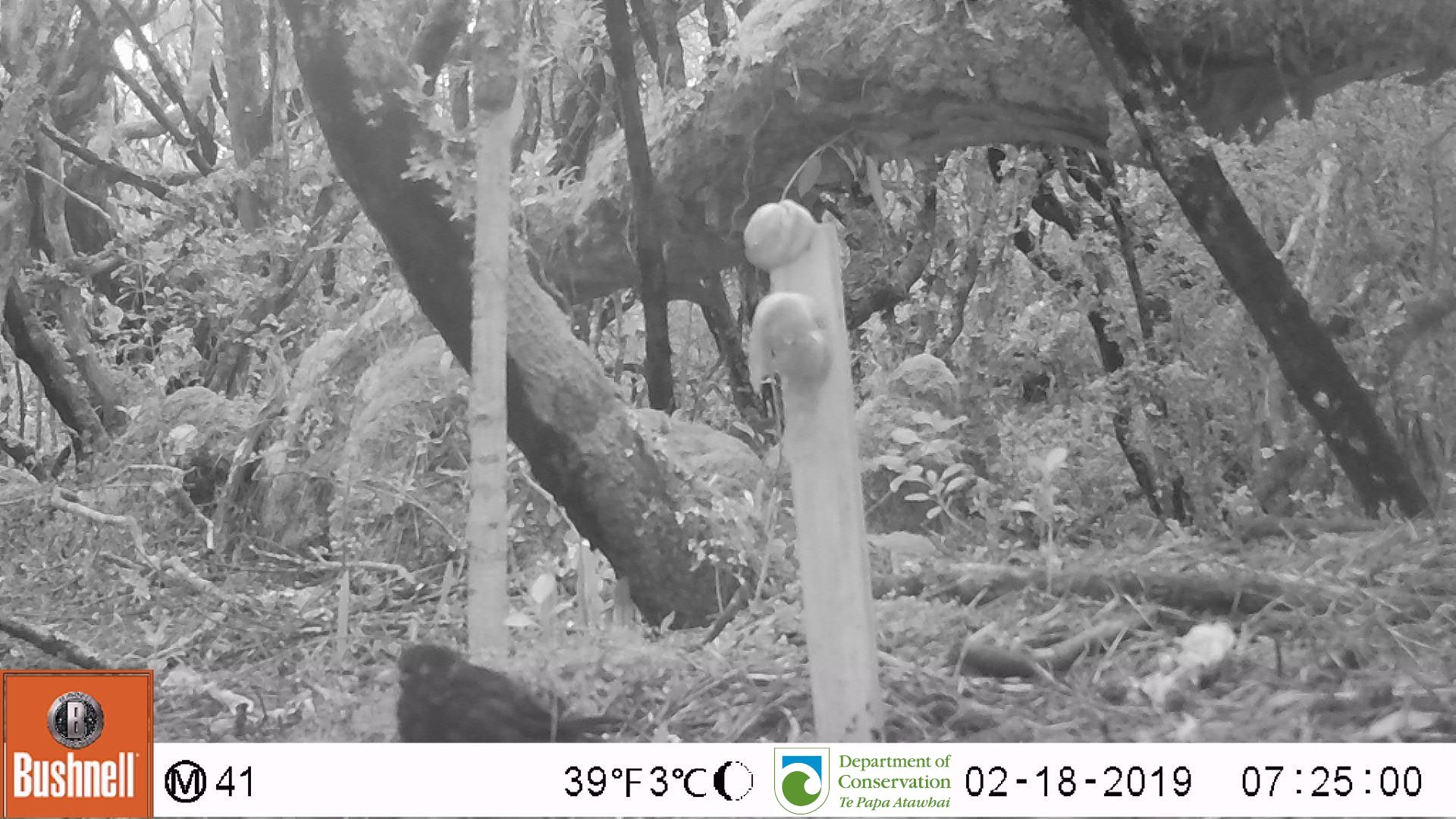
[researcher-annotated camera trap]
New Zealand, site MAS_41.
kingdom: Animalia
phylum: Chordata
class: Aves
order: Passeriformes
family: Turdidae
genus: Turdus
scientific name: Turdus merula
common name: eurasian blackbird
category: blackbird